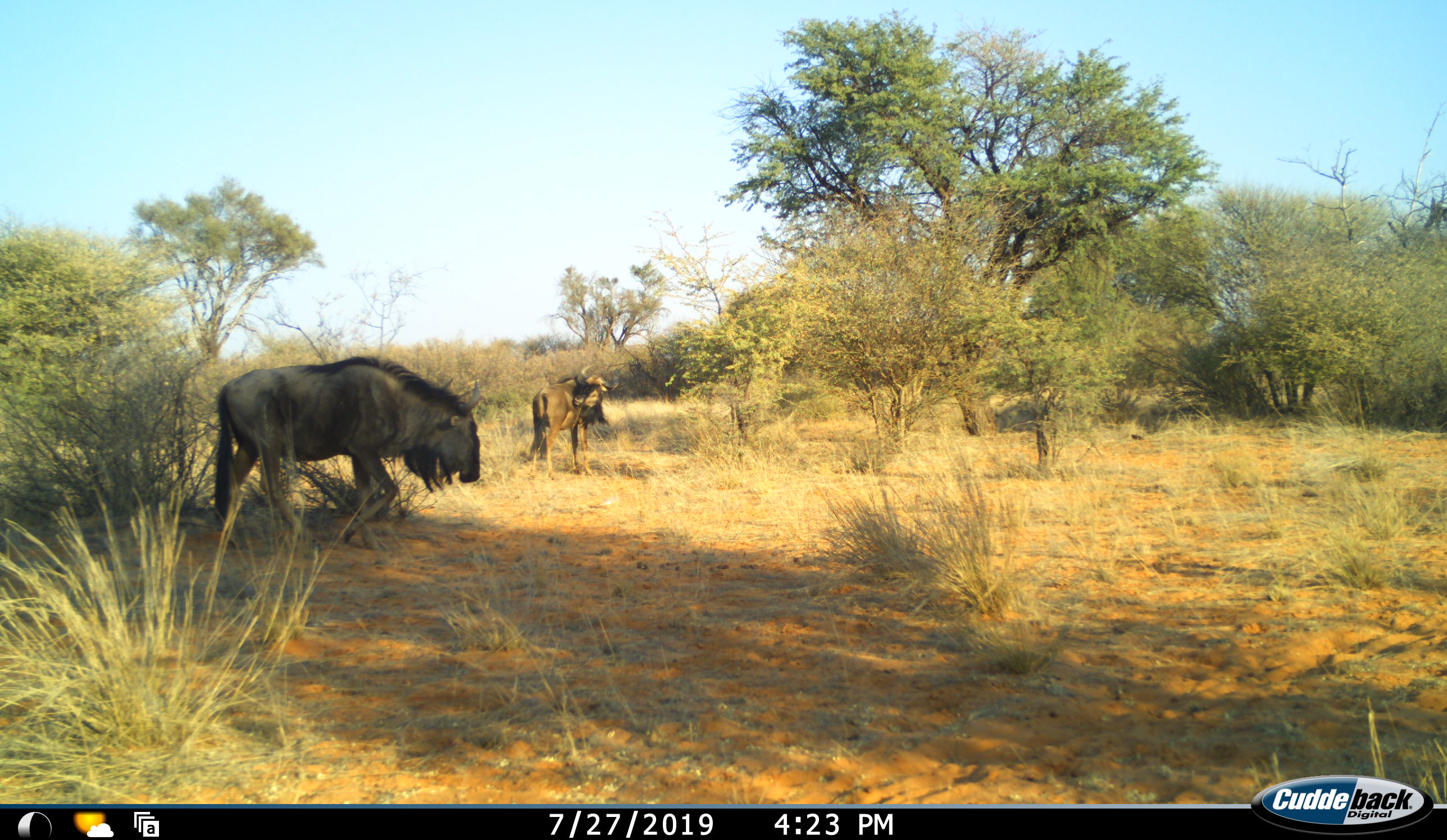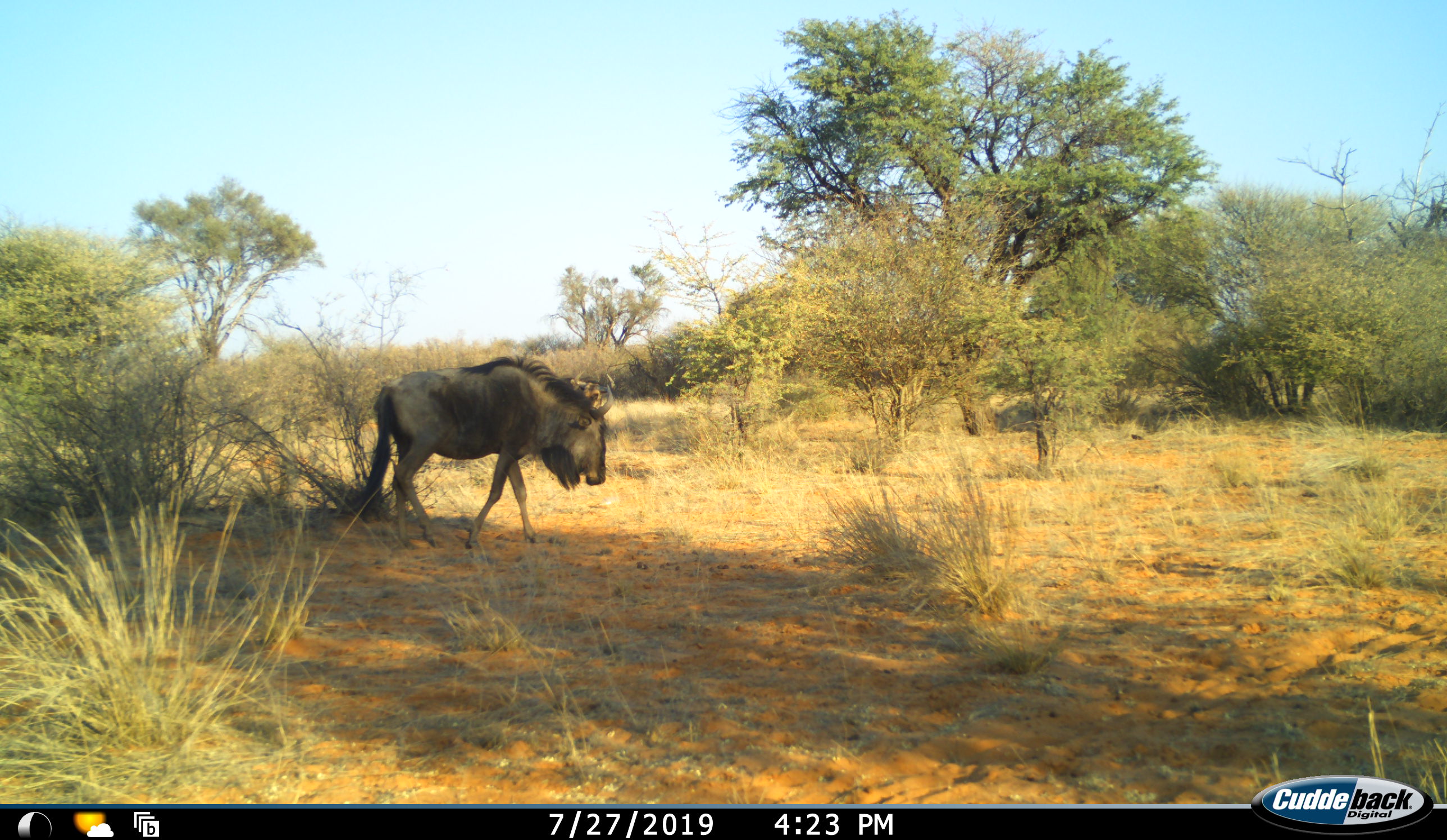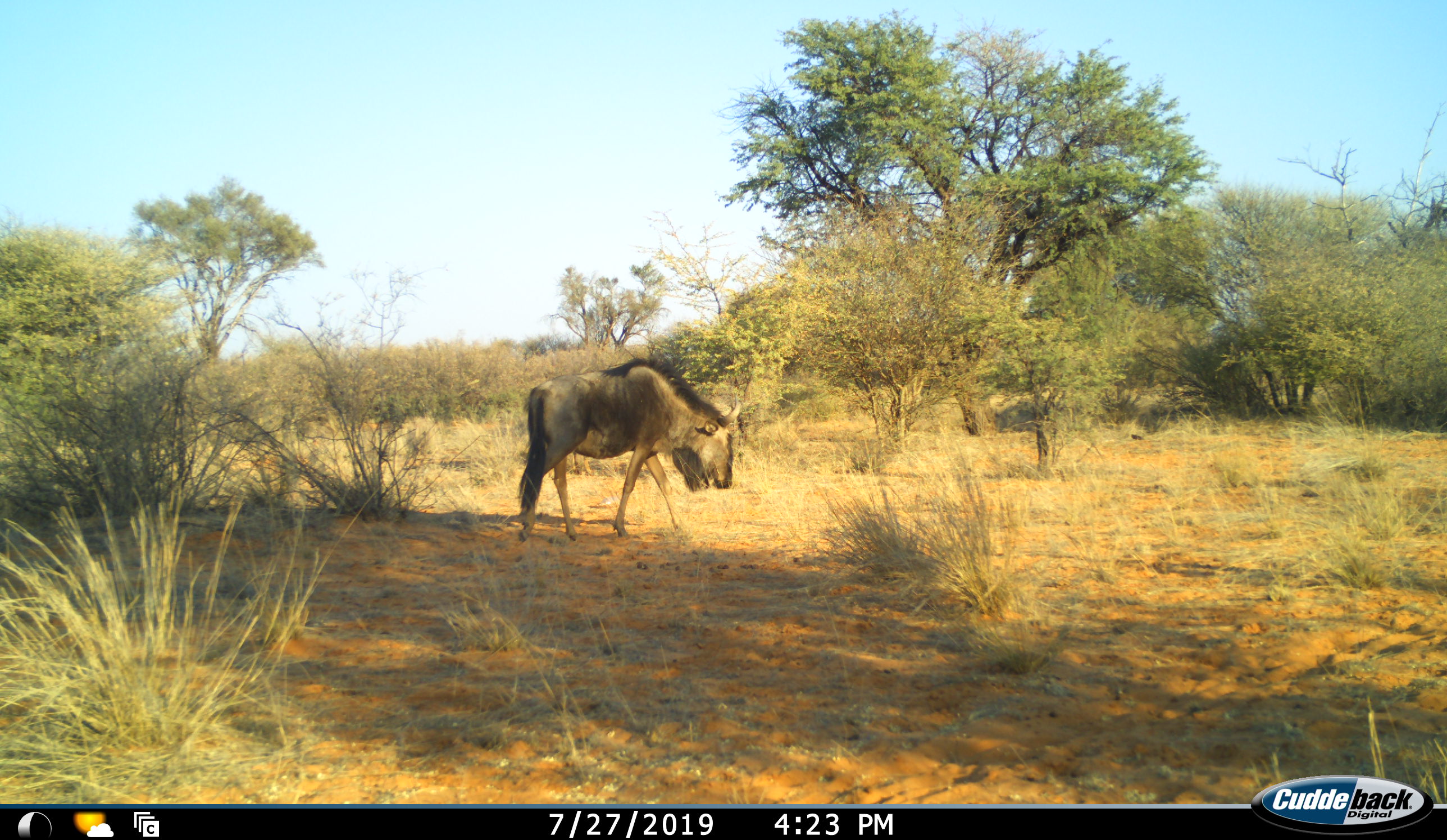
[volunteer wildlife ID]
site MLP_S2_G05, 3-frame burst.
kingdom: Animalia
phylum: Chordata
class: Mammalia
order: Artiodactyla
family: Bovidae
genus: Connochaetes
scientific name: Connochaetes taurinus taurinus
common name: blue wildebeest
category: wildebeestblue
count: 2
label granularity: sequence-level